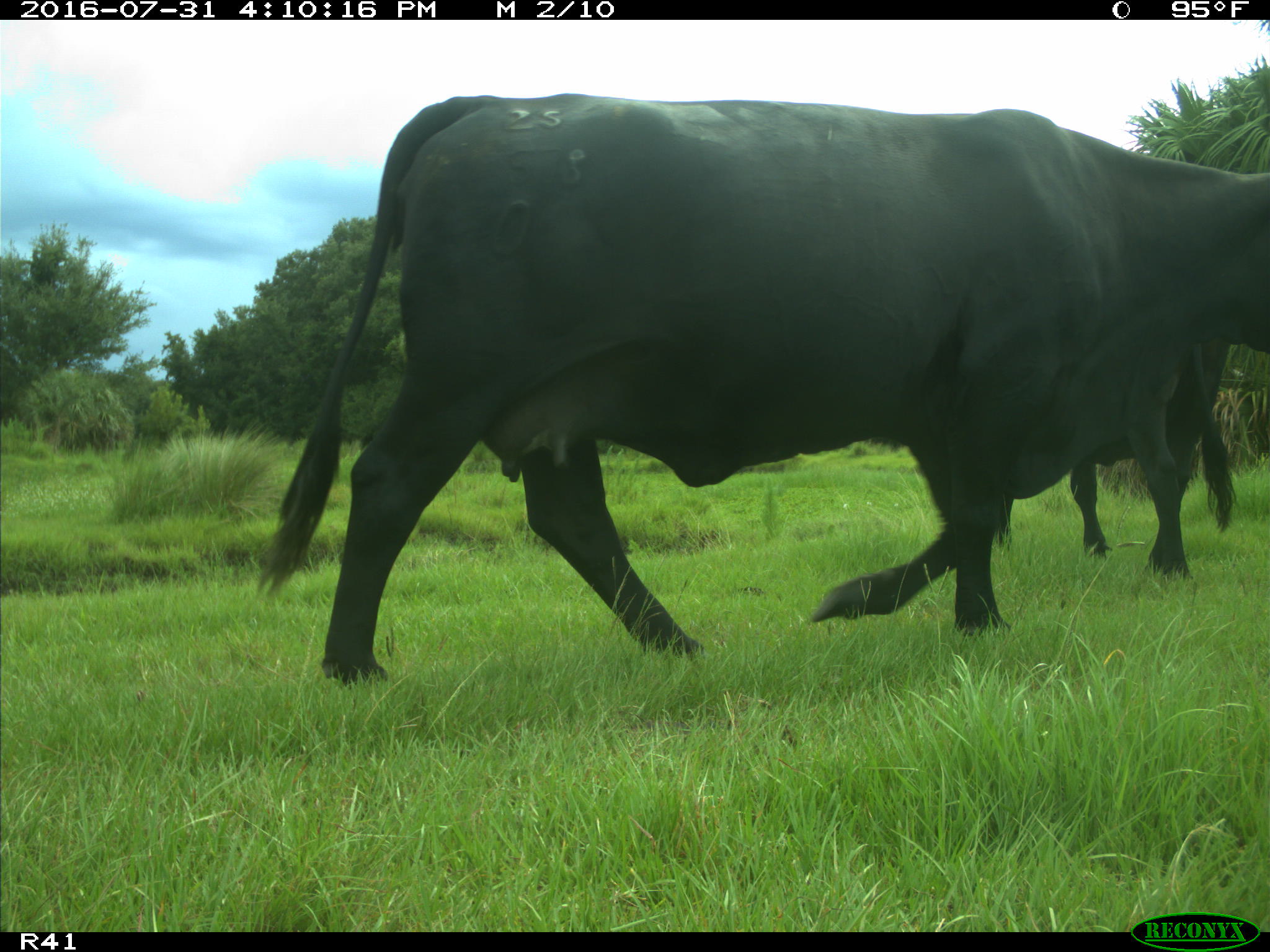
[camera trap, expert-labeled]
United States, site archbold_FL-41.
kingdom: Animalia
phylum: Chordata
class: Mammalia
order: Artiodactyla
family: Bovidae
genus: Bos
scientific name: Bos taurus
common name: domestic cow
Bos taurus (domestic cow).